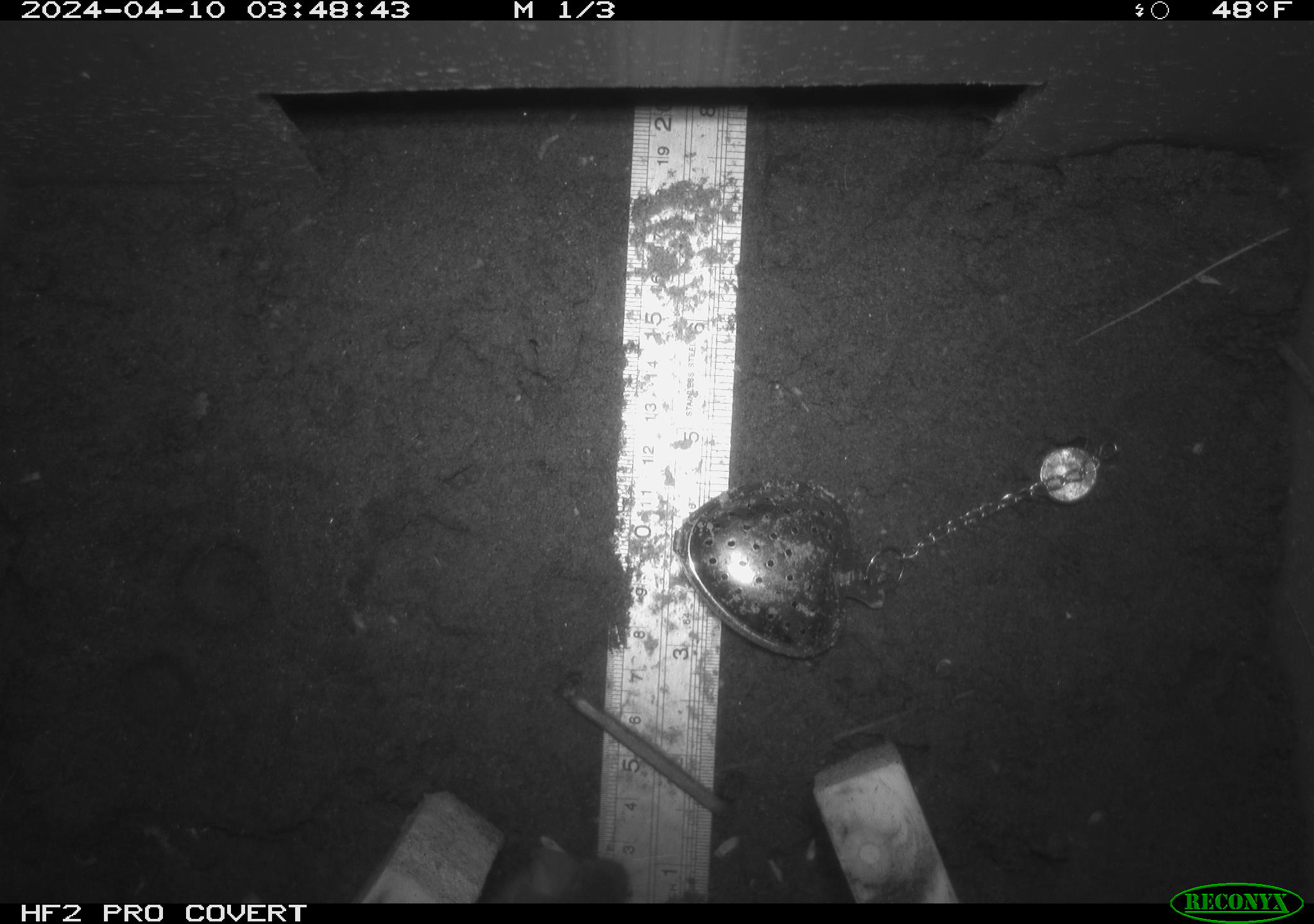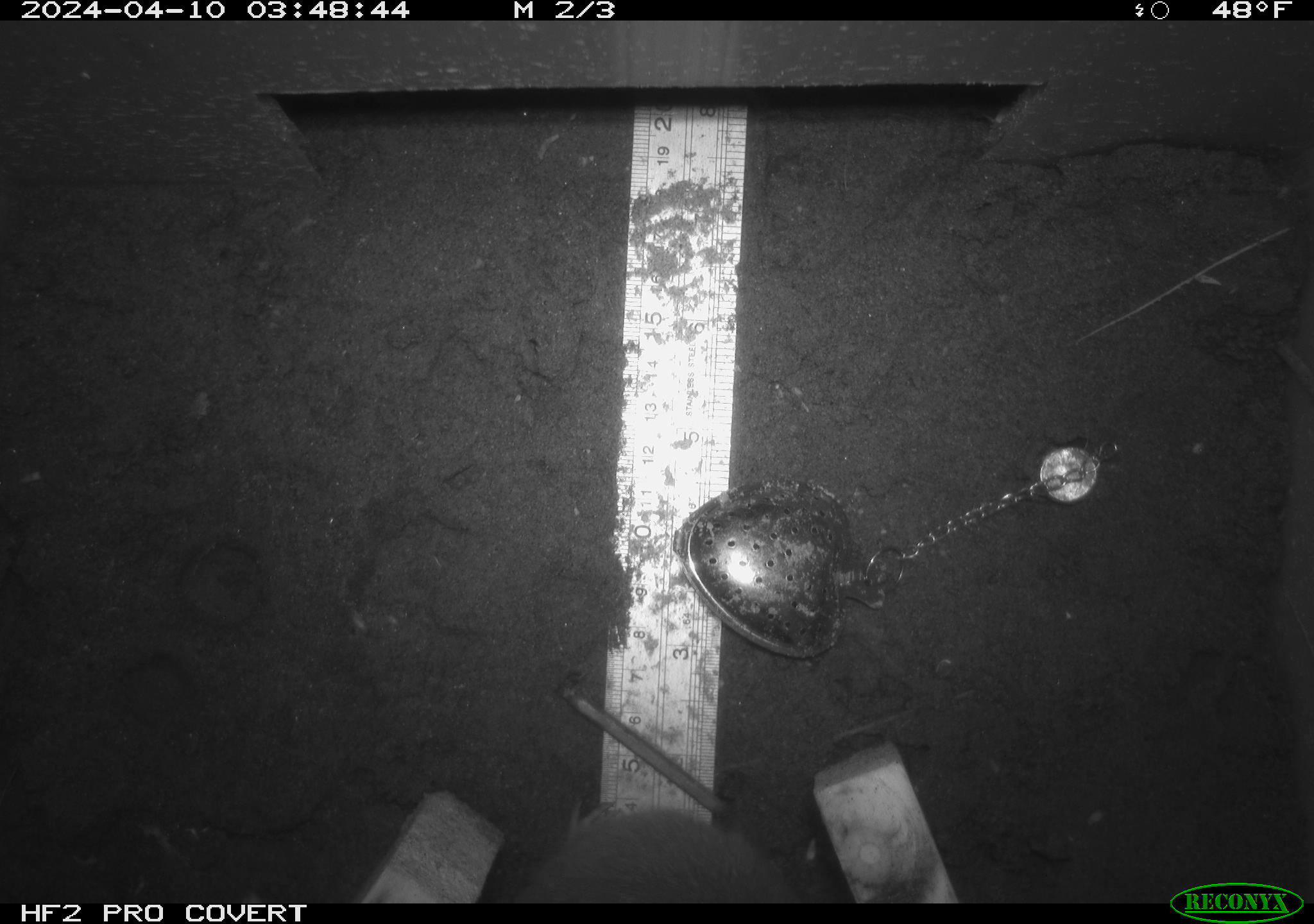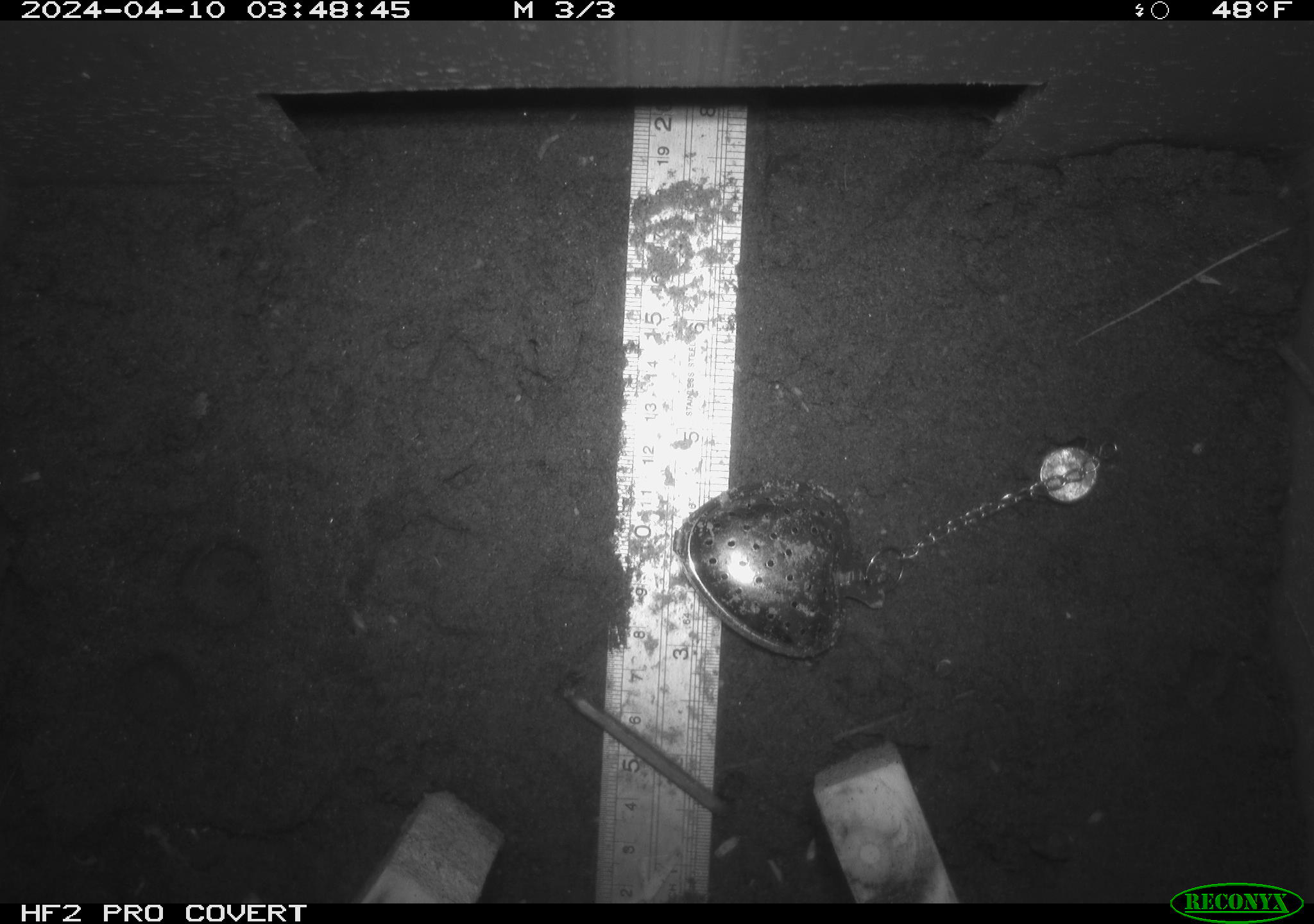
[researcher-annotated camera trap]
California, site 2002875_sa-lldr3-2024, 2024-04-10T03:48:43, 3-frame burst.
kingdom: Animalia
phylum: Chordata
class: Mammalia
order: Rodentia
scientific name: Rodentia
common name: rodent